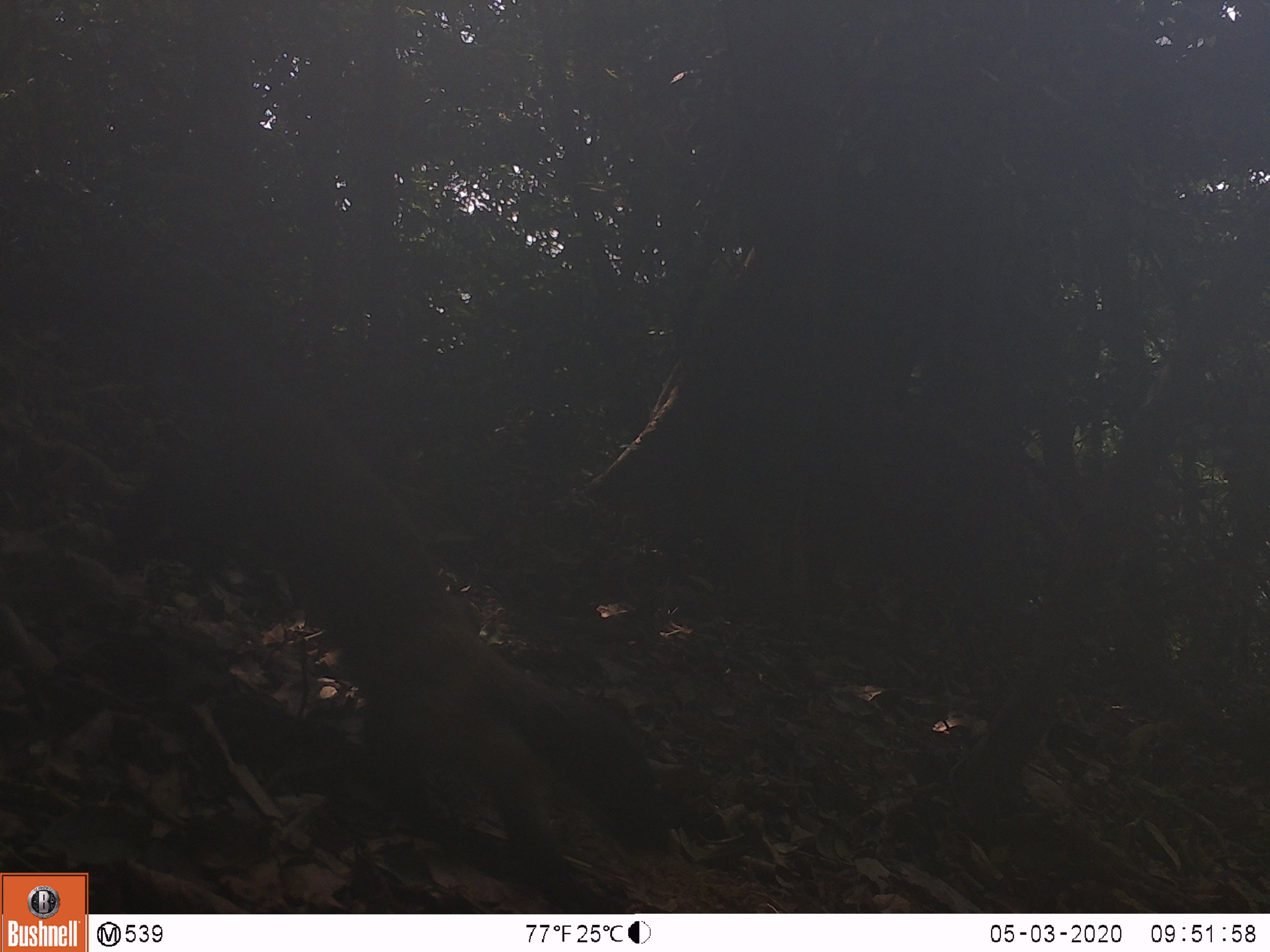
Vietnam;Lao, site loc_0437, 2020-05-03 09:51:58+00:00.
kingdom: Animalia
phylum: Chordata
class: Mammalia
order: Carnivora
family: Mustelidae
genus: Martes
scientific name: Martes flavigula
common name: yellow-throated marten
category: yellow throated marten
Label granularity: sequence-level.